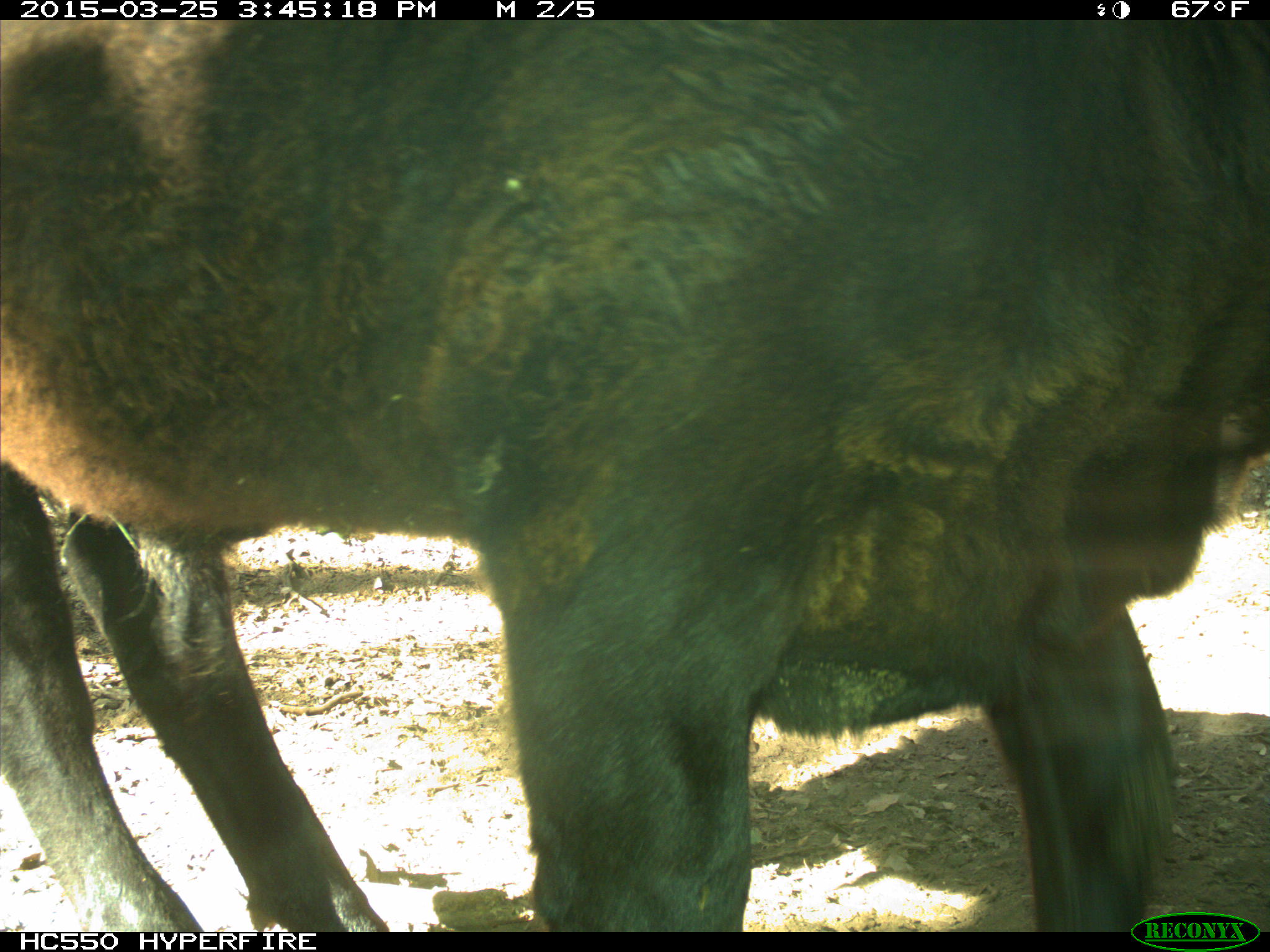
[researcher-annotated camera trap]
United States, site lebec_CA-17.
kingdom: Animalia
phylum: Chordata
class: Mammalia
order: Artiodactyla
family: Bovidae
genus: Bos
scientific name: Bos taurus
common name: domestic cow